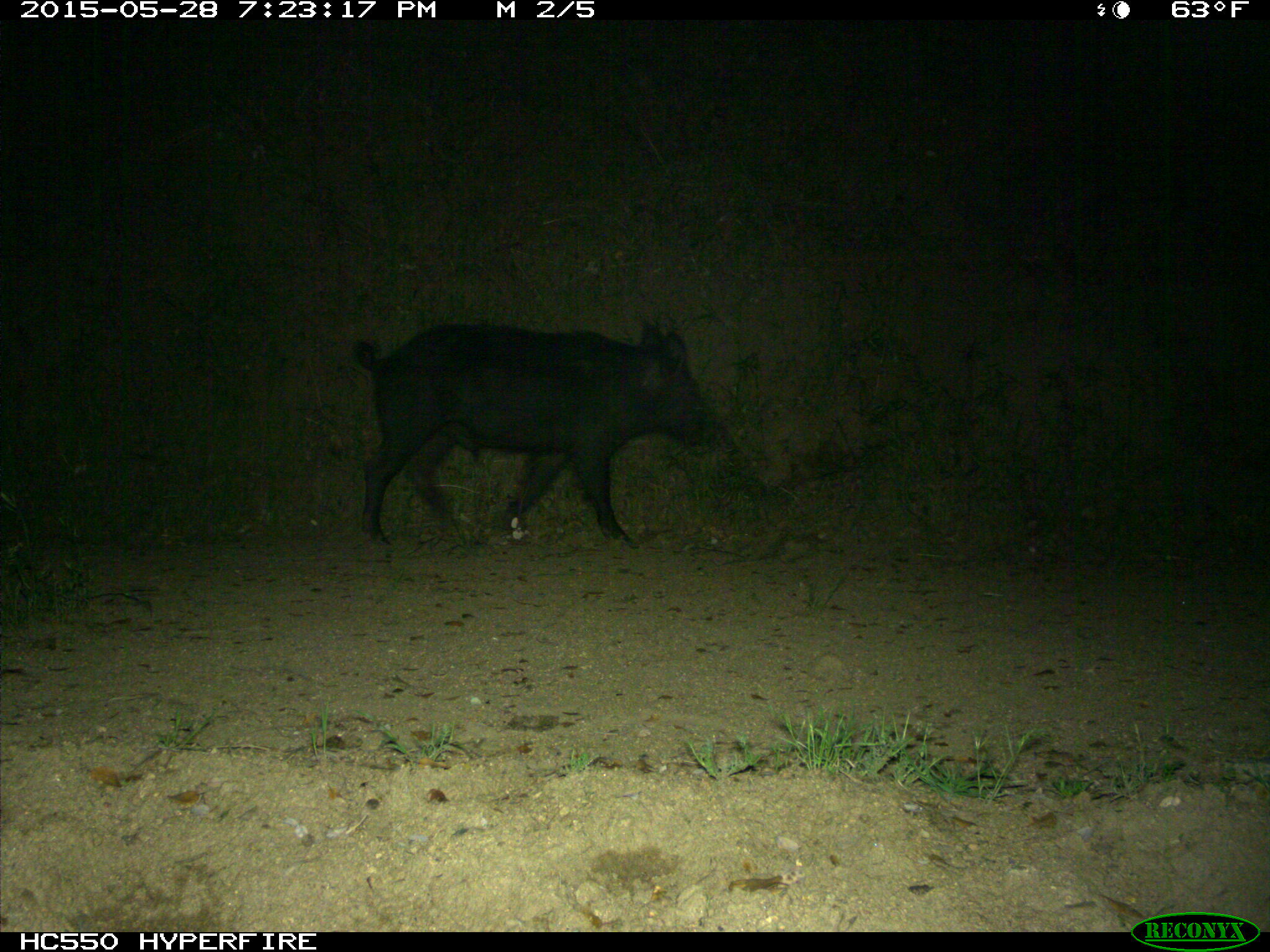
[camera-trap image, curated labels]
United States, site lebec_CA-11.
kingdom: Animalia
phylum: Chordata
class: Mammalia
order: Artiodactyla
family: Suidae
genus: Sus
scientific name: Sus scrofa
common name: wild boar